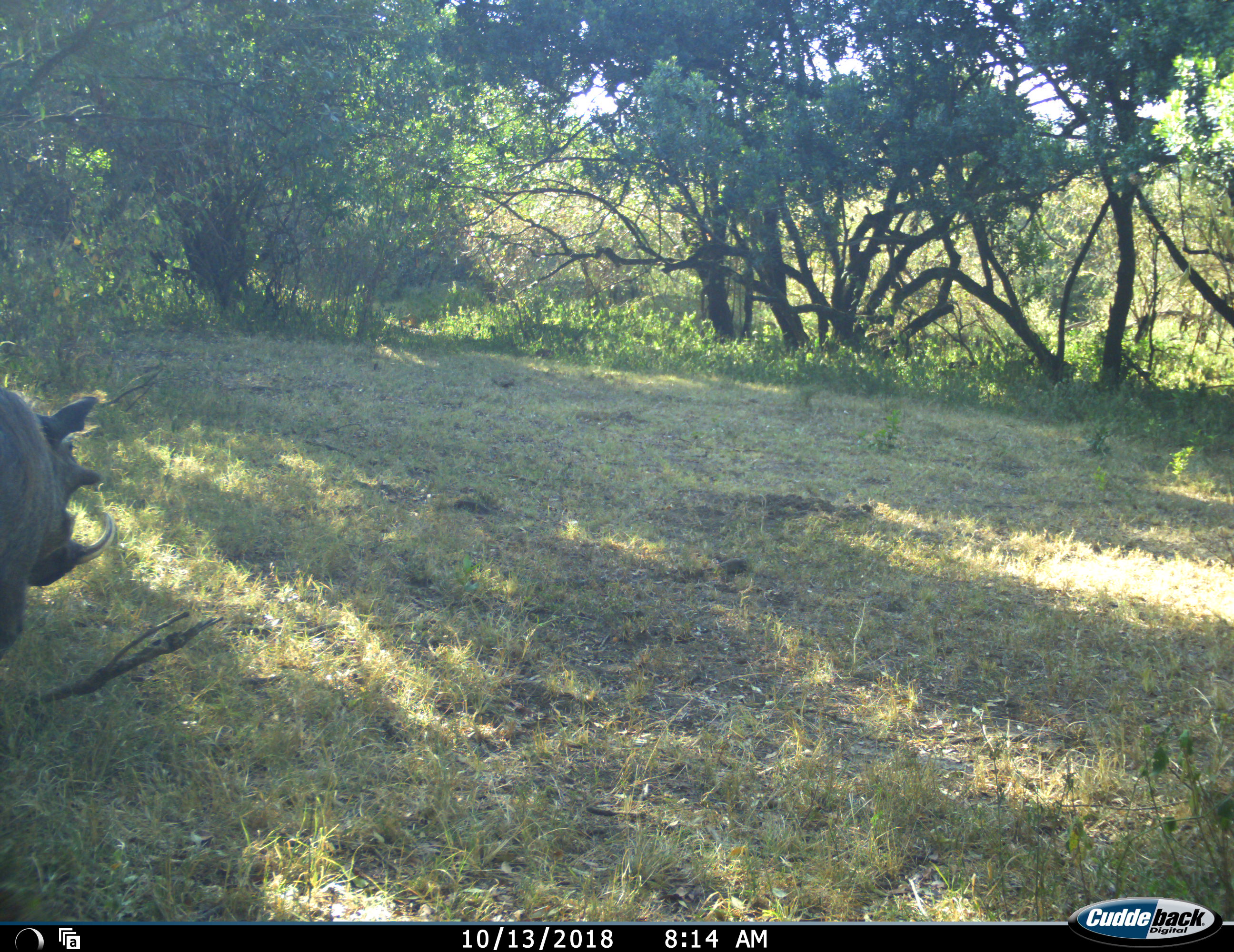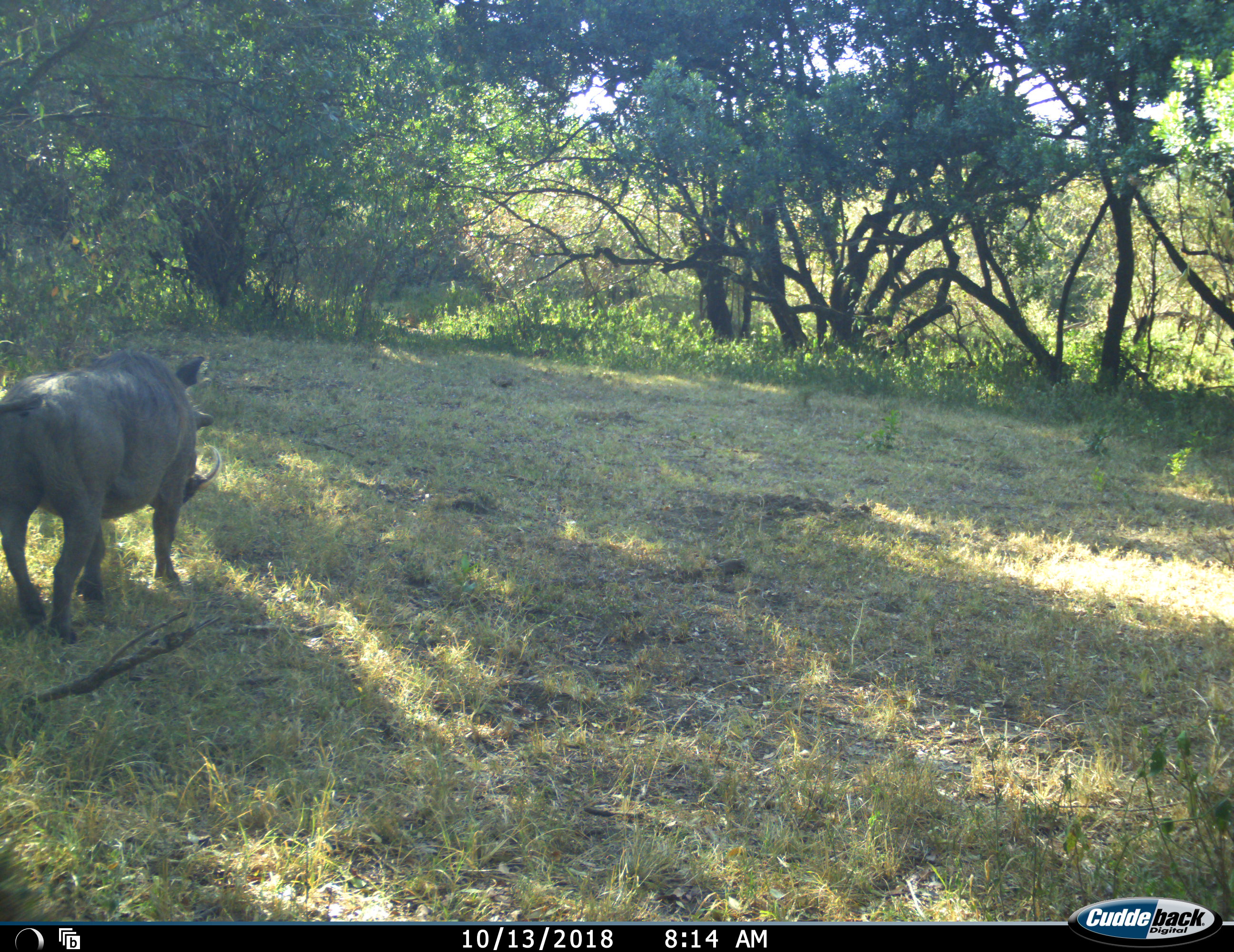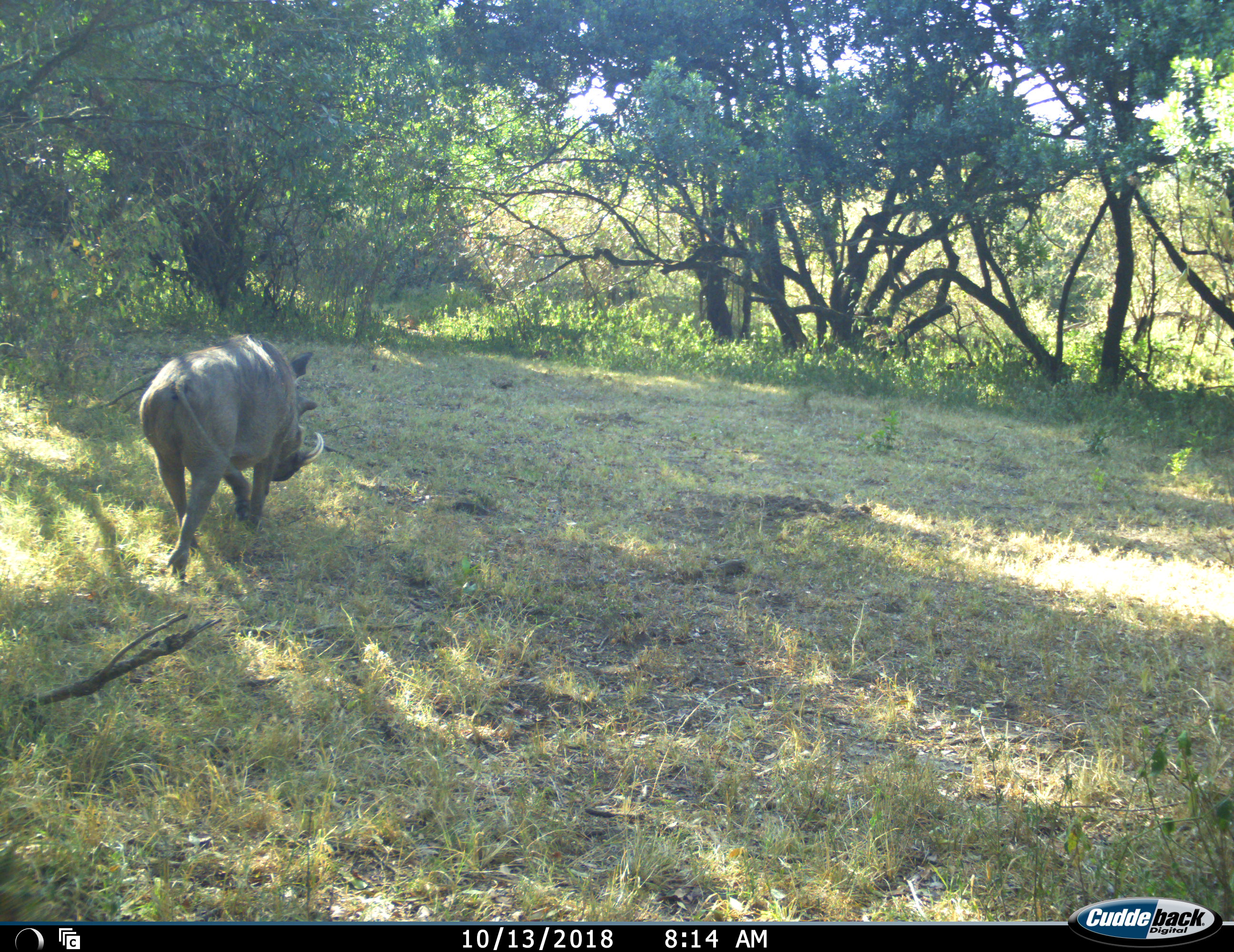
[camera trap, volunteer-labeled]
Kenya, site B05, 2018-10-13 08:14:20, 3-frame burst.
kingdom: Animalia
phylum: Chordata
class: Mammalia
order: Artiodactyla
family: Suidae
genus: Phacochoerus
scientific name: Phacochoerus africanus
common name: warthog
Warthog (Phacochoerus africanus), count 1. Behavior (volunteer vote fractions): standing 10%, resting 0%, moving 90%, interacting 0%. Young present (vote fraction): 0%. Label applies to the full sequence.